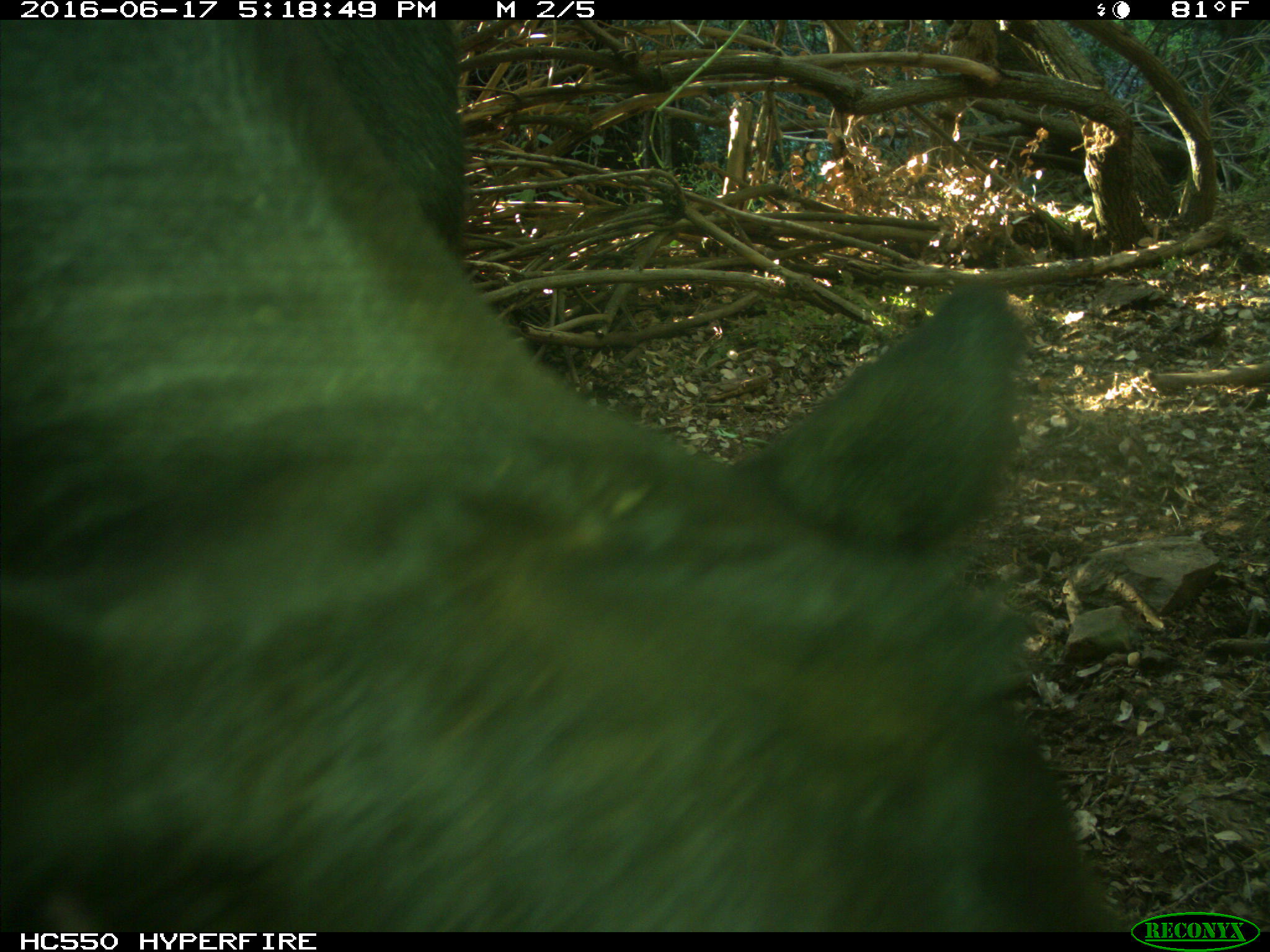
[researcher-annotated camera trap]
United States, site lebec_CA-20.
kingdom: Animalia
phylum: Chordata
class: Mammalia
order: Artiodactyla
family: Bovidae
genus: Bos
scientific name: Bos taurus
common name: domestic cow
Bos taurus (domestic cow).